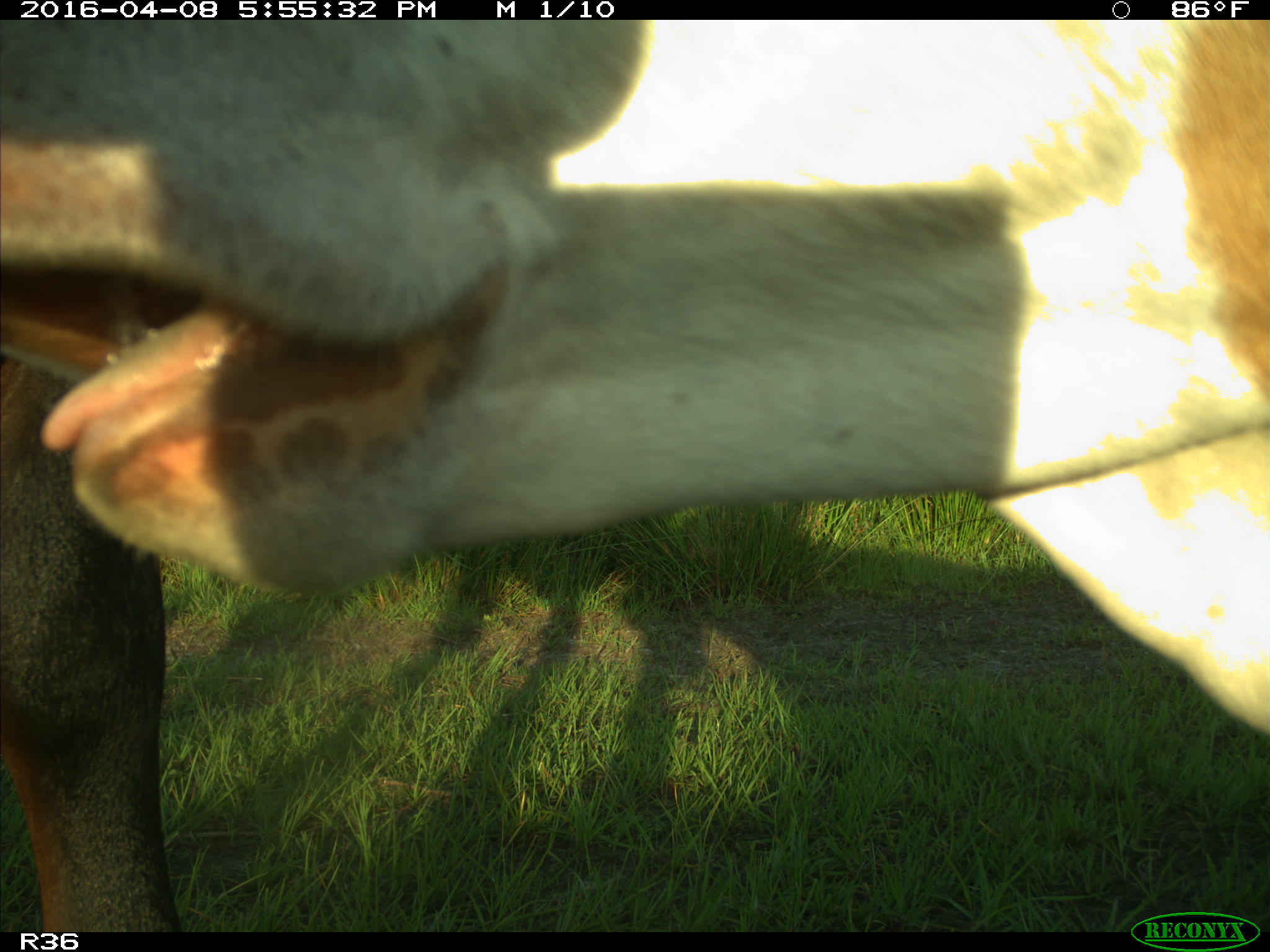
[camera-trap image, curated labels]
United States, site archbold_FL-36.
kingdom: Animalia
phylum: Chordata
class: Mammalia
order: Artiodactyla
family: Bovidae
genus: Bos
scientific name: Bos taurus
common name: domestic cow